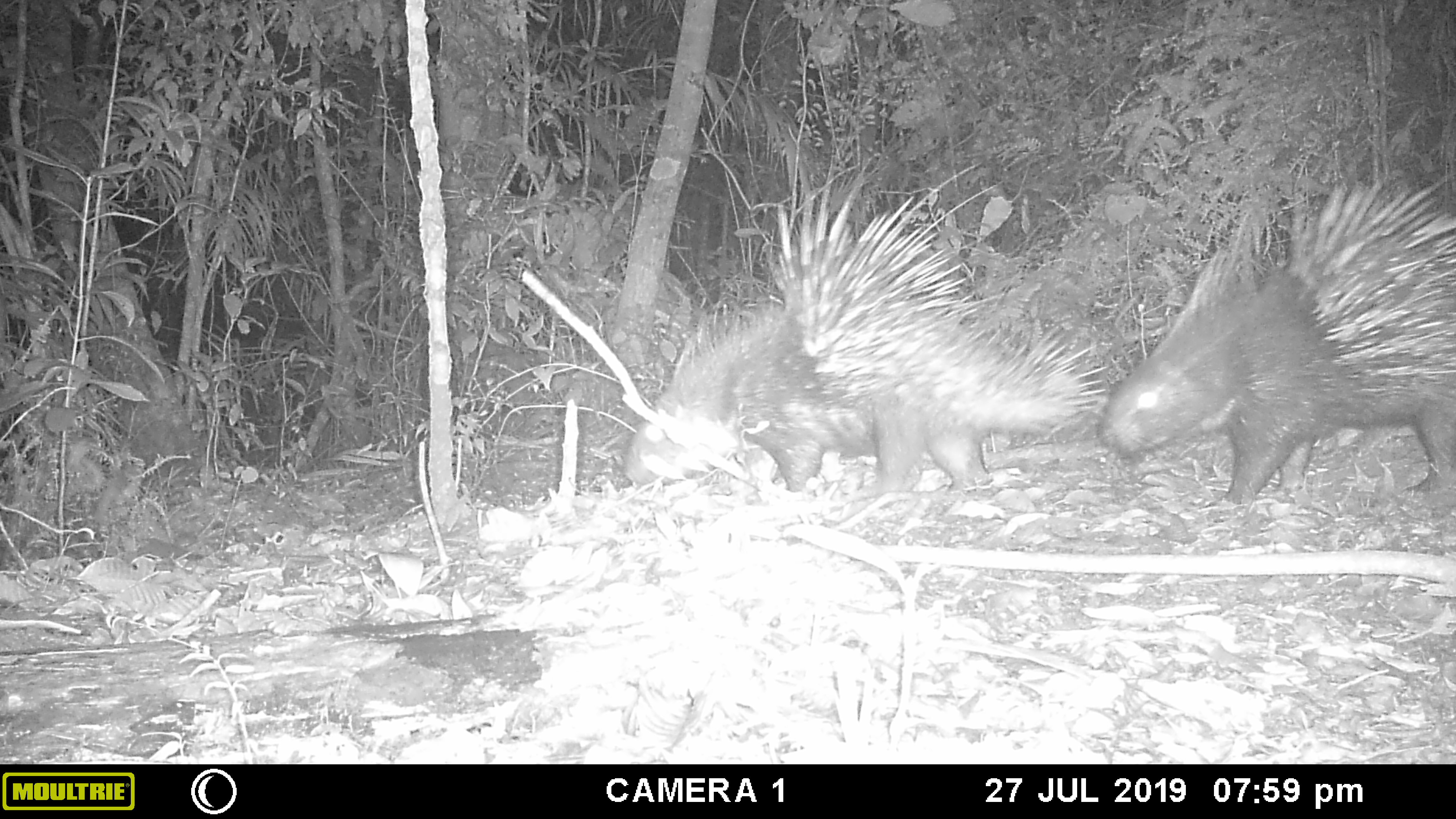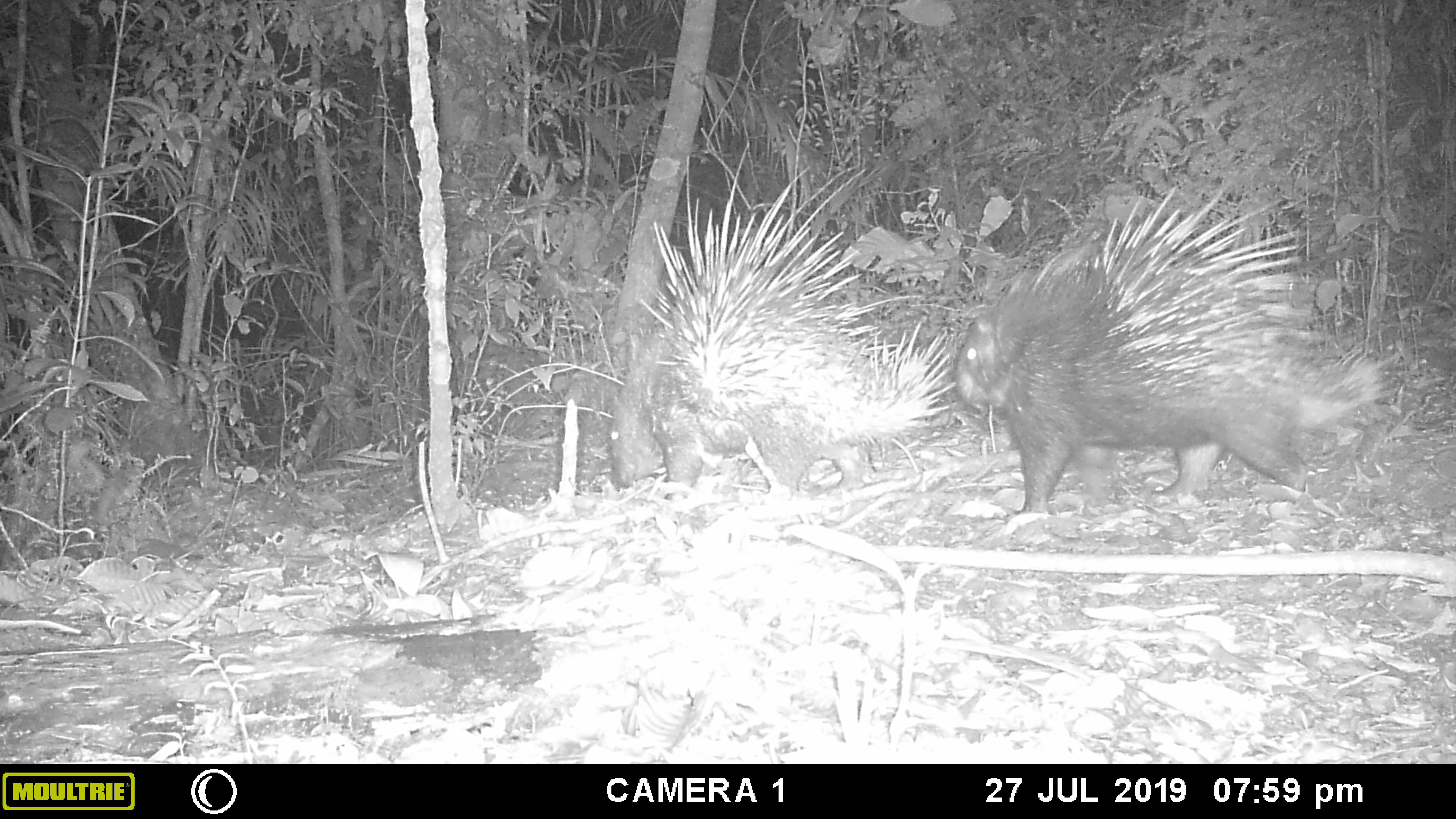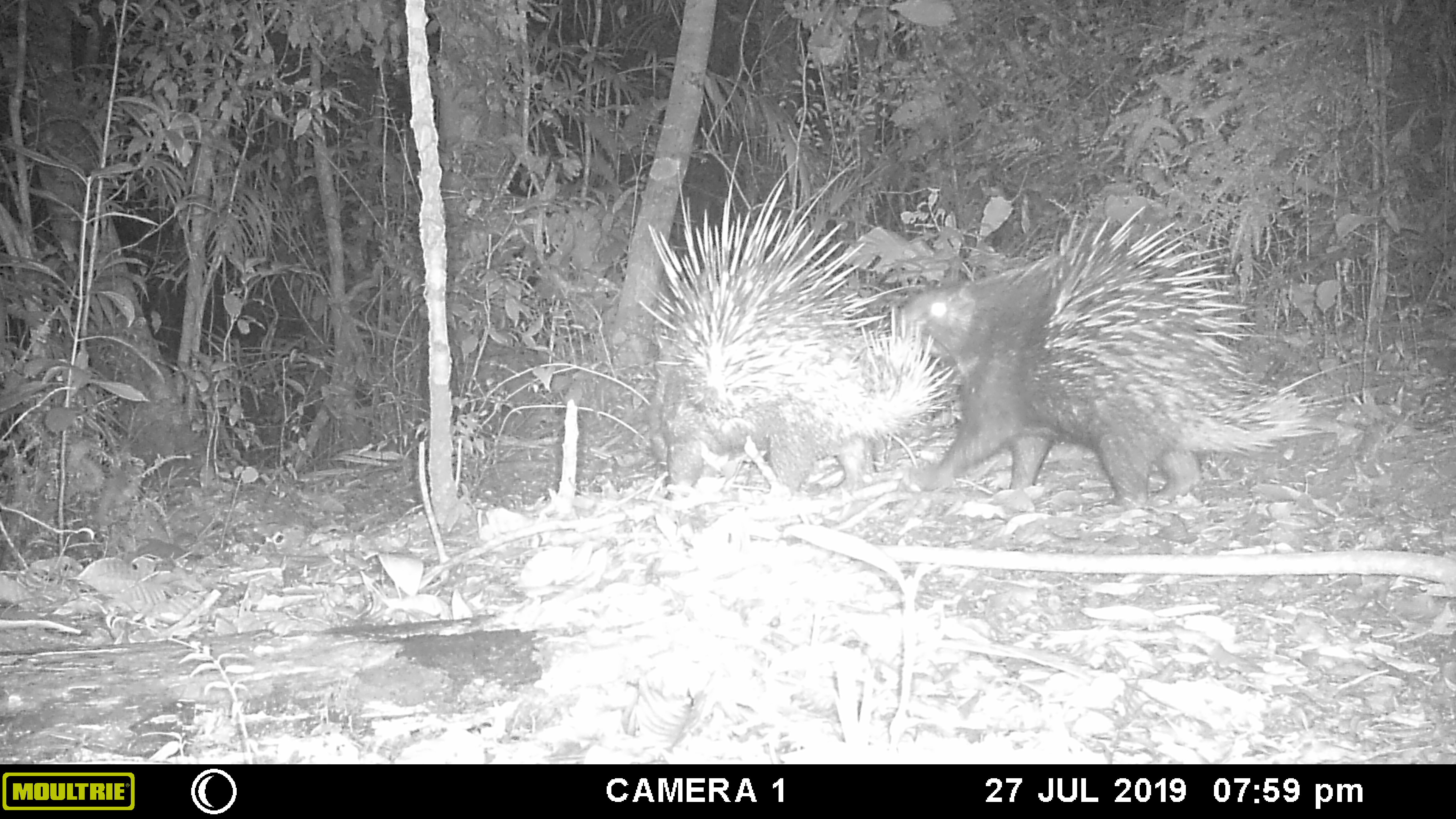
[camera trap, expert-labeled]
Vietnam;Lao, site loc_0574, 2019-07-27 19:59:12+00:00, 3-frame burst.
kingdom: Animalia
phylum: Chordata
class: Mammalia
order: Rodentia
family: Hystricidae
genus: Hystrix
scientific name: Hystrix brachyura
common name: malayan porcupine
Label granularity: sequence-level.